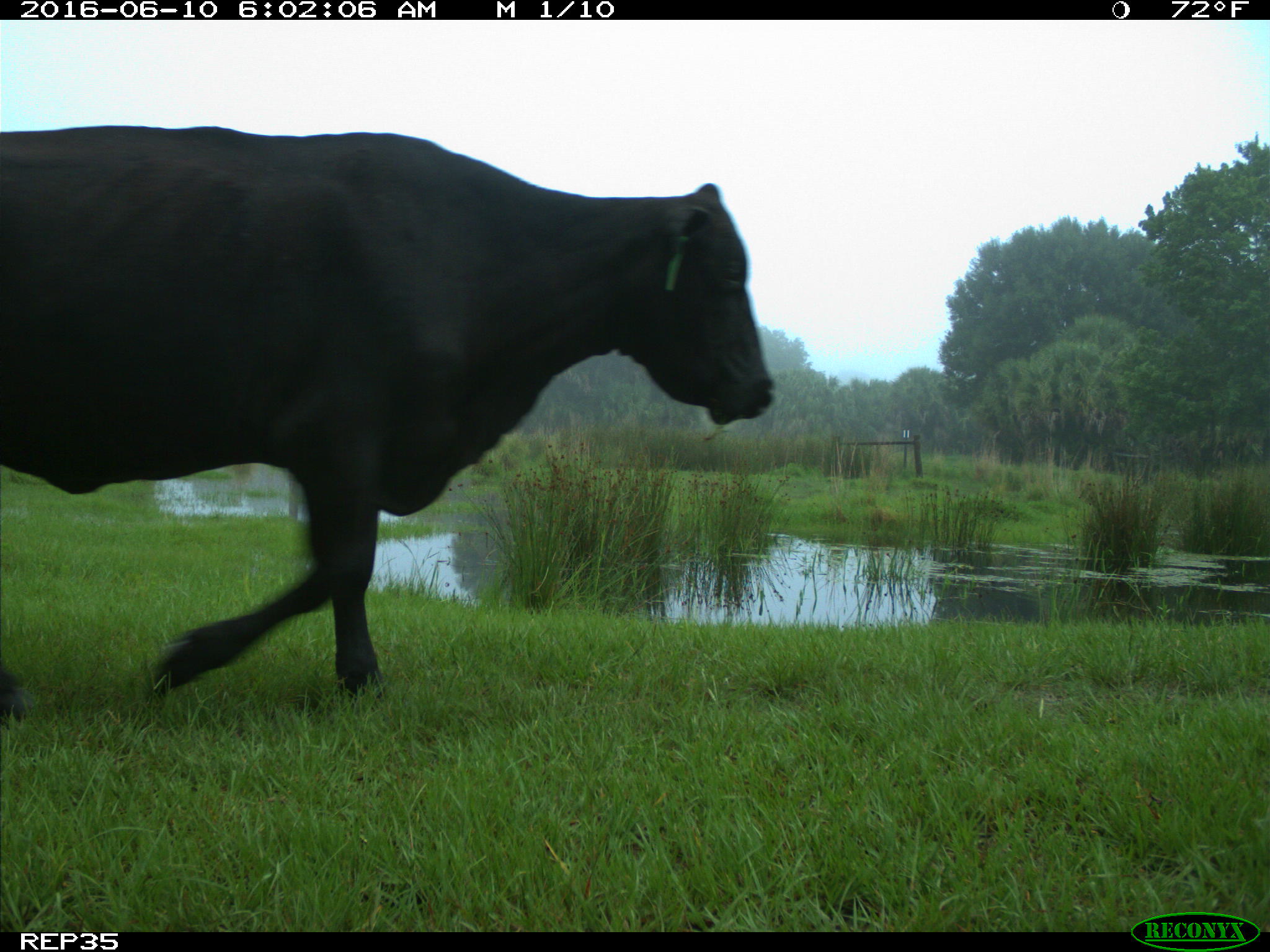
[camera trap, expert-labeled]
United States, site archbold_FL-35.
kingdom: Animalia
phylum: Chordata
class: Mammalia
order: Artiodactyla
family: Bovidae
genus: Bos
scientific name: Bos taurus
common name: domestic cow